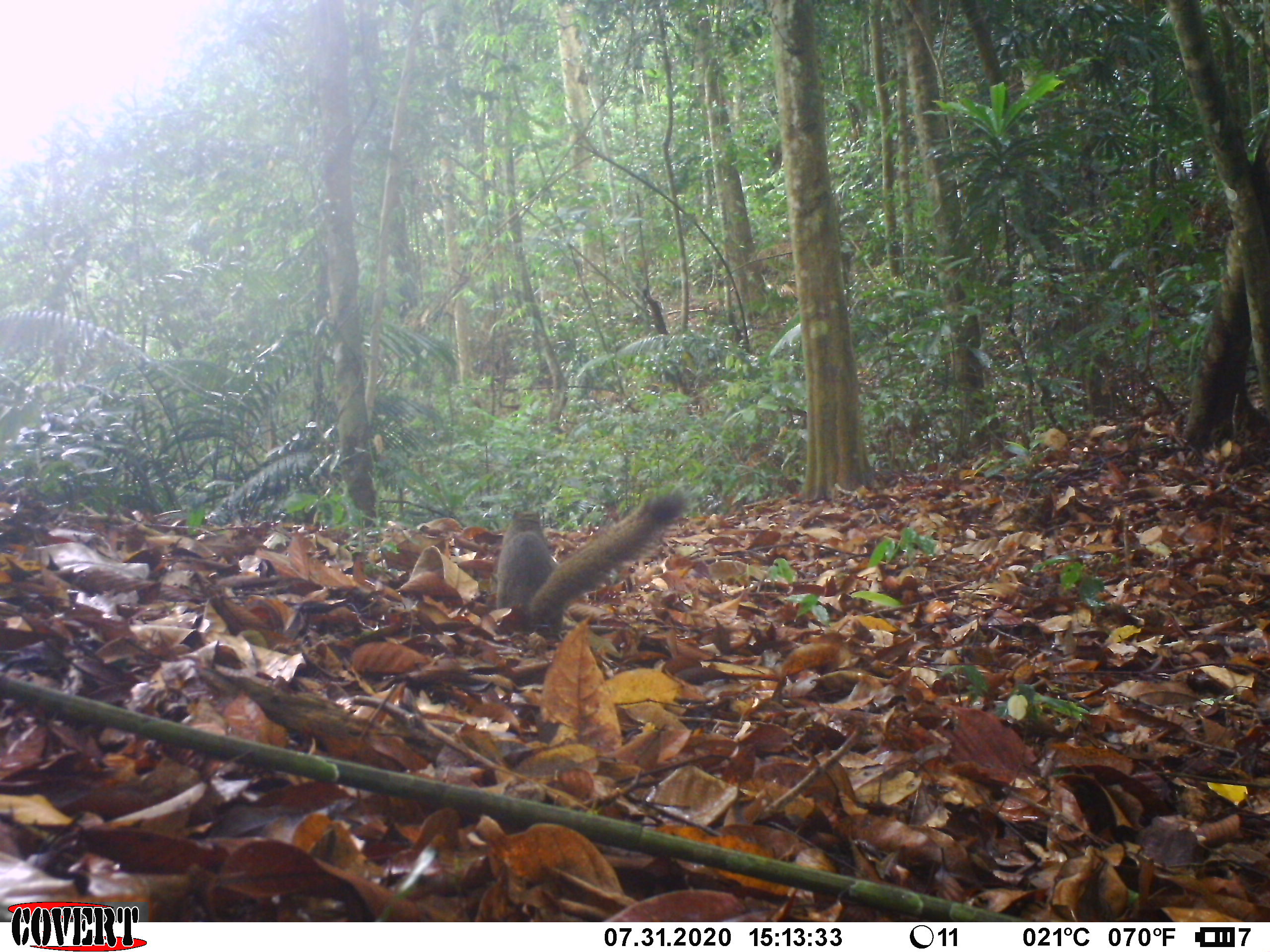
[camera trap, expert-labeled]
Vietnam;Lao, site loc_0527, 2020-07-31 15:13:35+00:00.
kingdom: Animalia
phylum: Chordata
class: Mammalia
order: Rodentia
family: Sciuridae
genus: Callosciurus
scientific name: Callosciurus erythraeus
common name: pallas's squirrel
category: pallass squirrel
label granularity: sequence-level